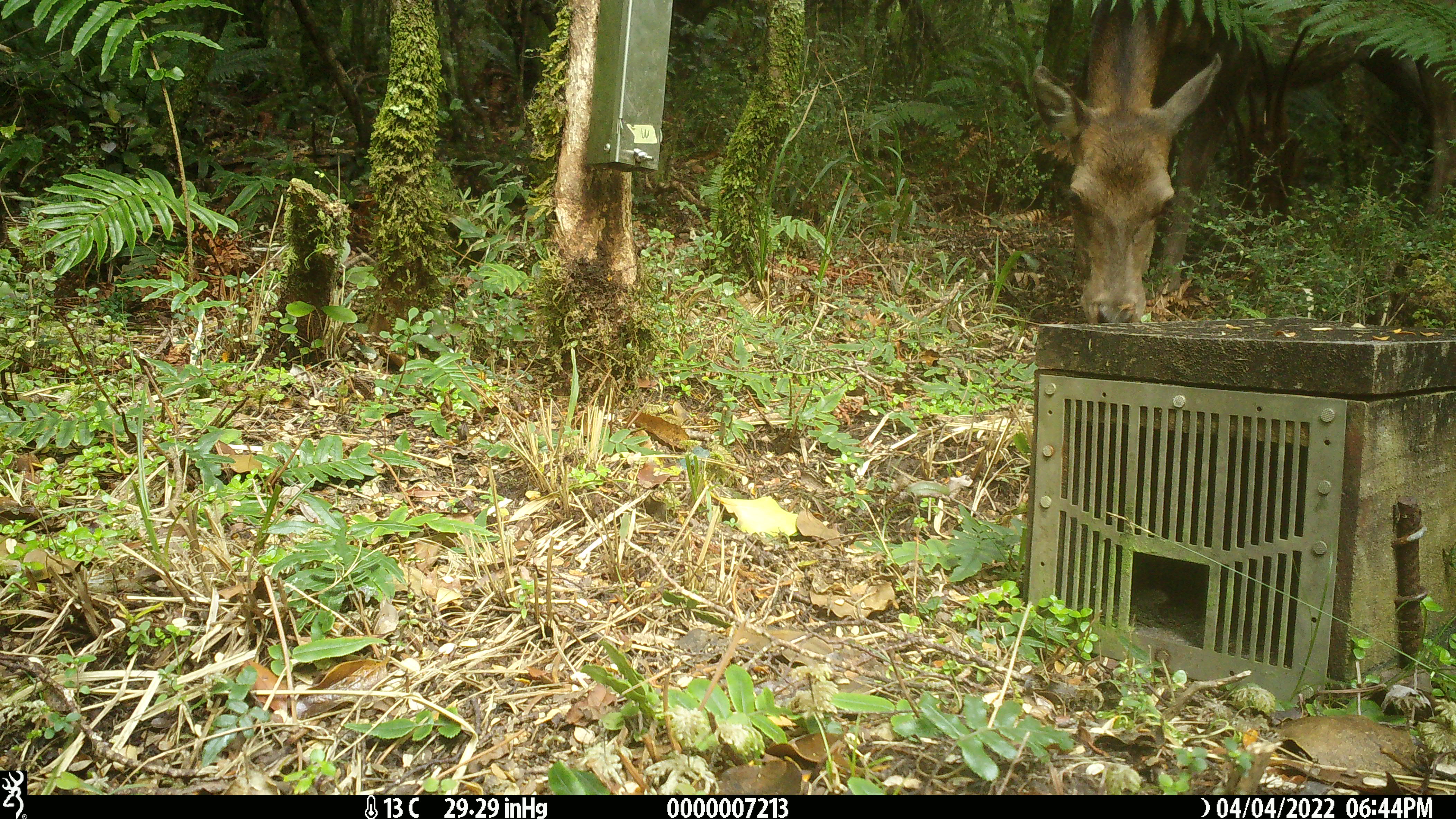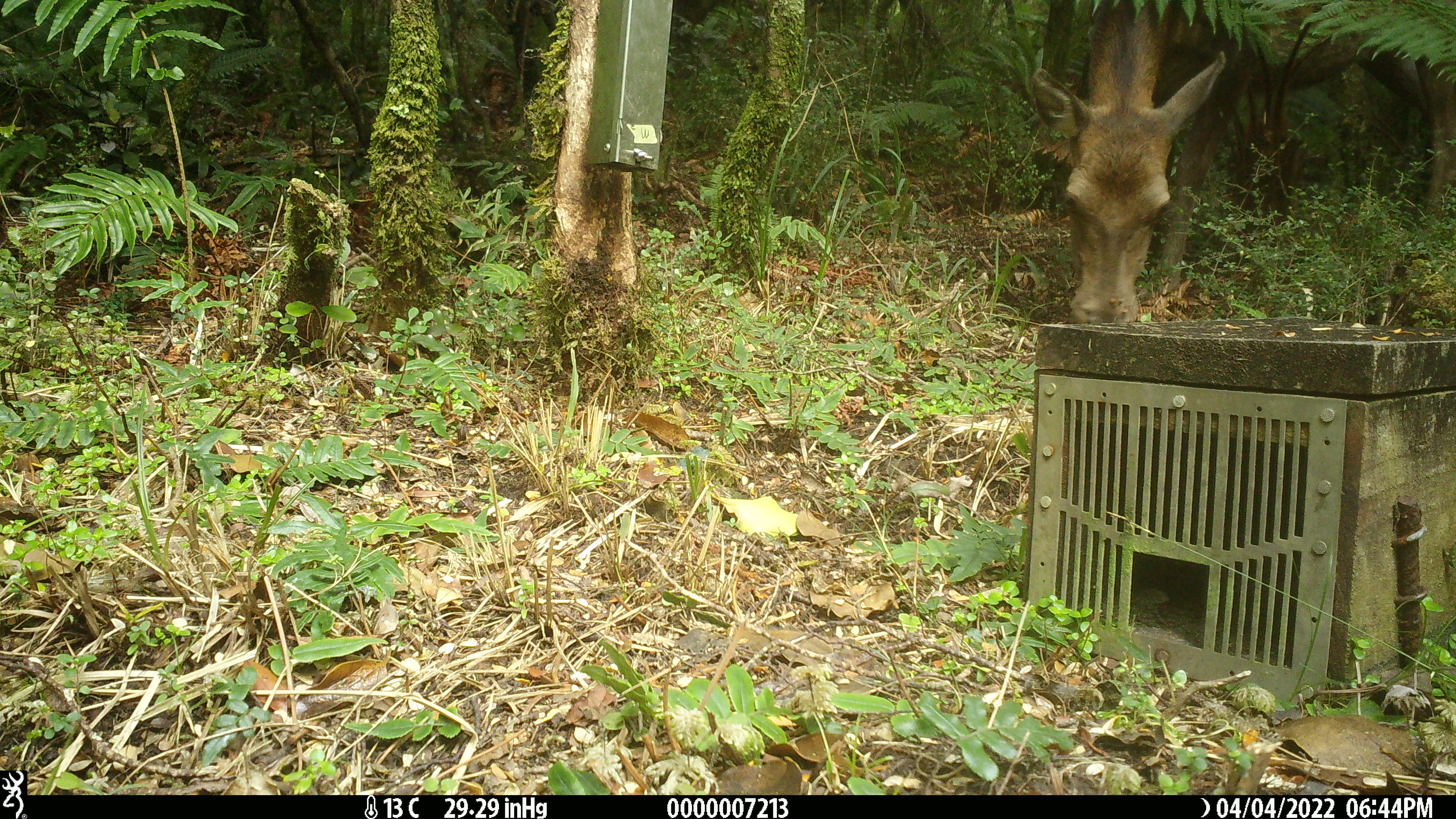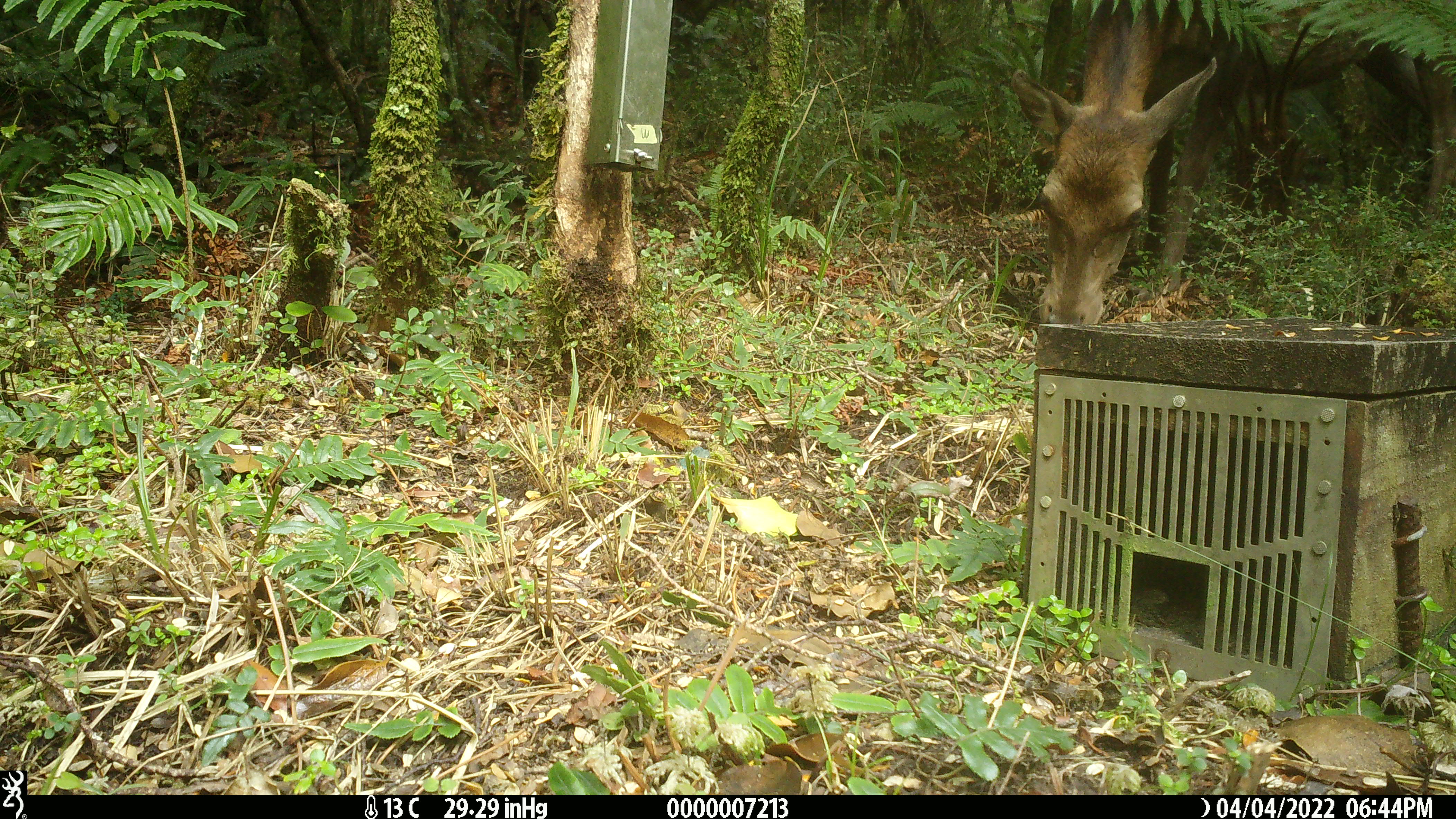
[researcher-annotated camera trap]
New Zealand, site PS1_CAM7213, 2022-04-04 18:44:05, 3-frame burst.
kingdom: Animalia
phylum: Chordata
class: Mammalia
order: Artiodactyla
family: Cervidae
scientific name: Cervidae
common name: deer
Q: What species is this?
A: Deer (Cervidae).